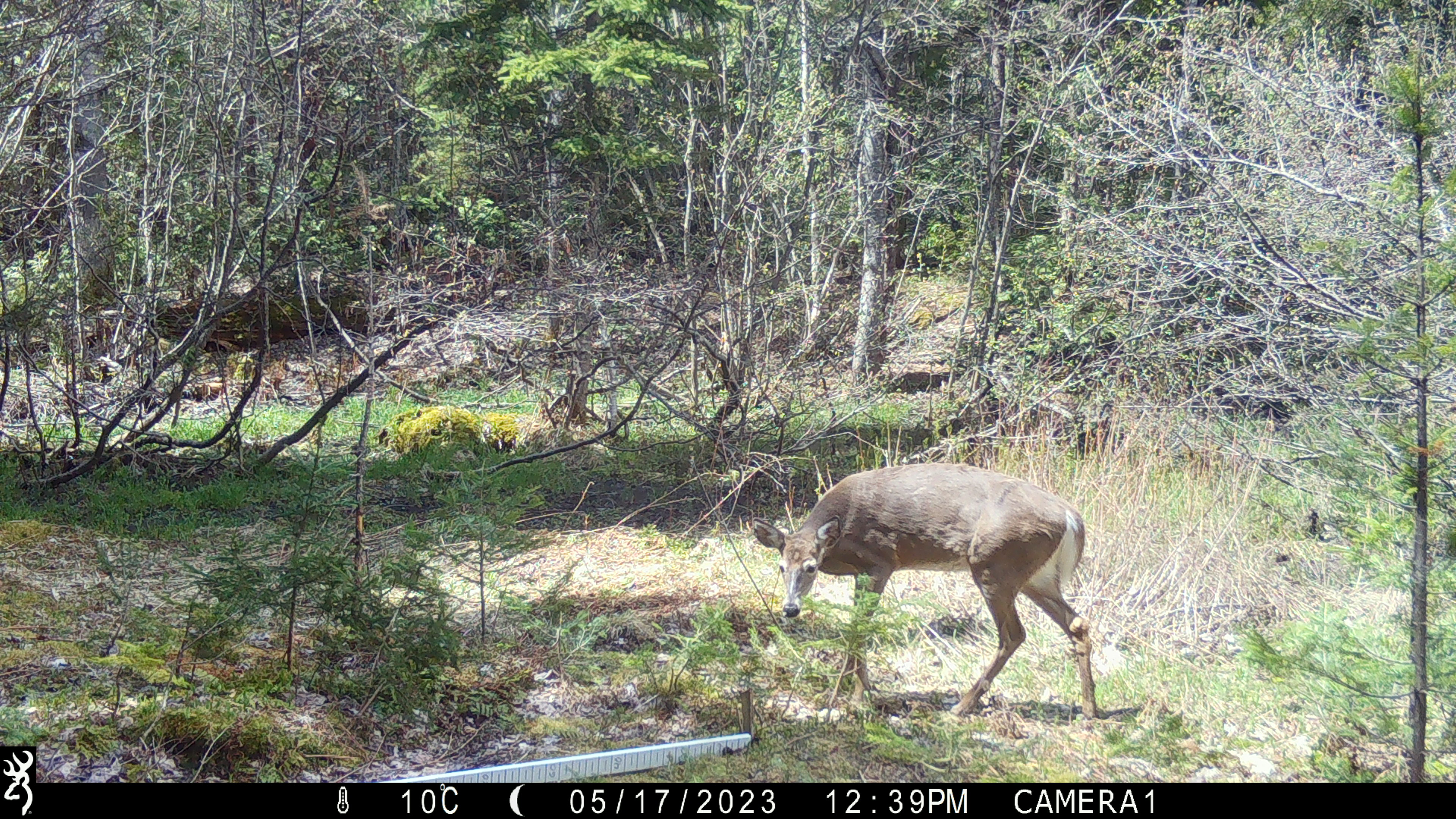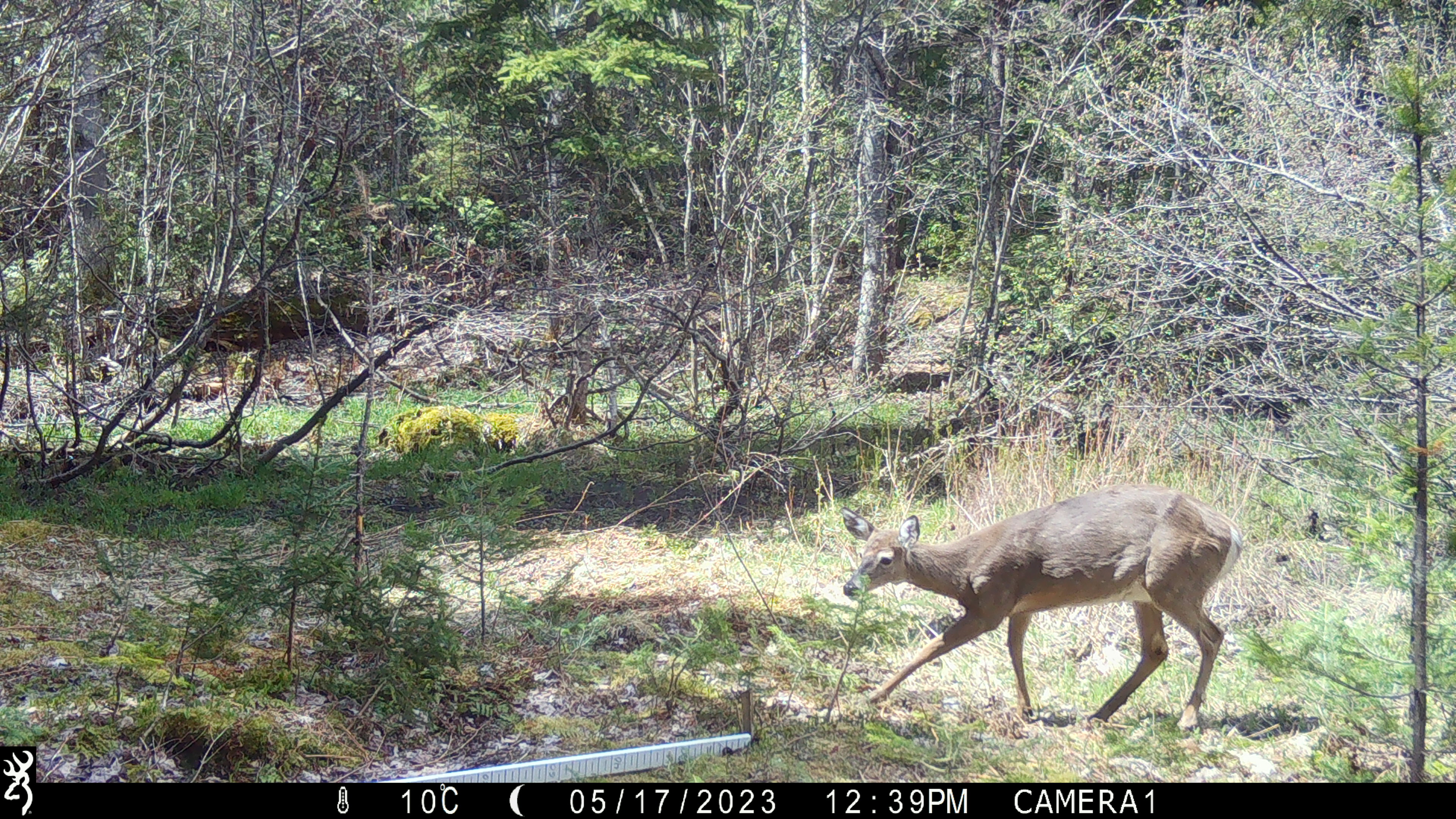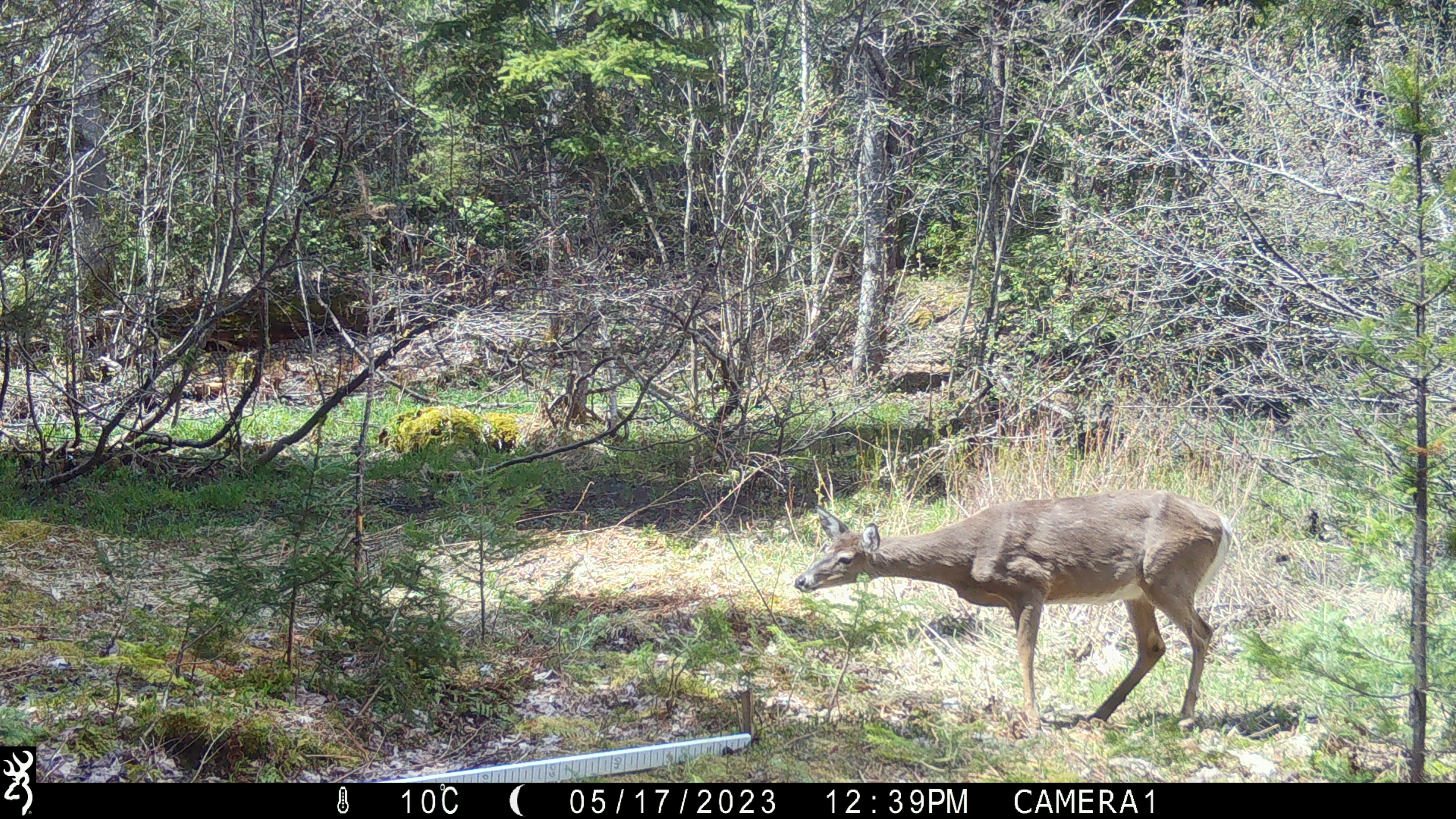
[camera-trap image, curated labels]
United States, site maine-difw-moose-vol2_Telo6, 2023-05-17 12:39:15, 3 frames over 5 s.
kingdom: Animalia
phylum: Chordata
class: Mammalia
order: Artiodactyla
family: Cervidae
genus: Odocoileus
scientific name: Odocoileus virginianus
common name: white-tailed deer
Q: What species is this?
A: White-tailed deer (Odocoileus virginianus).